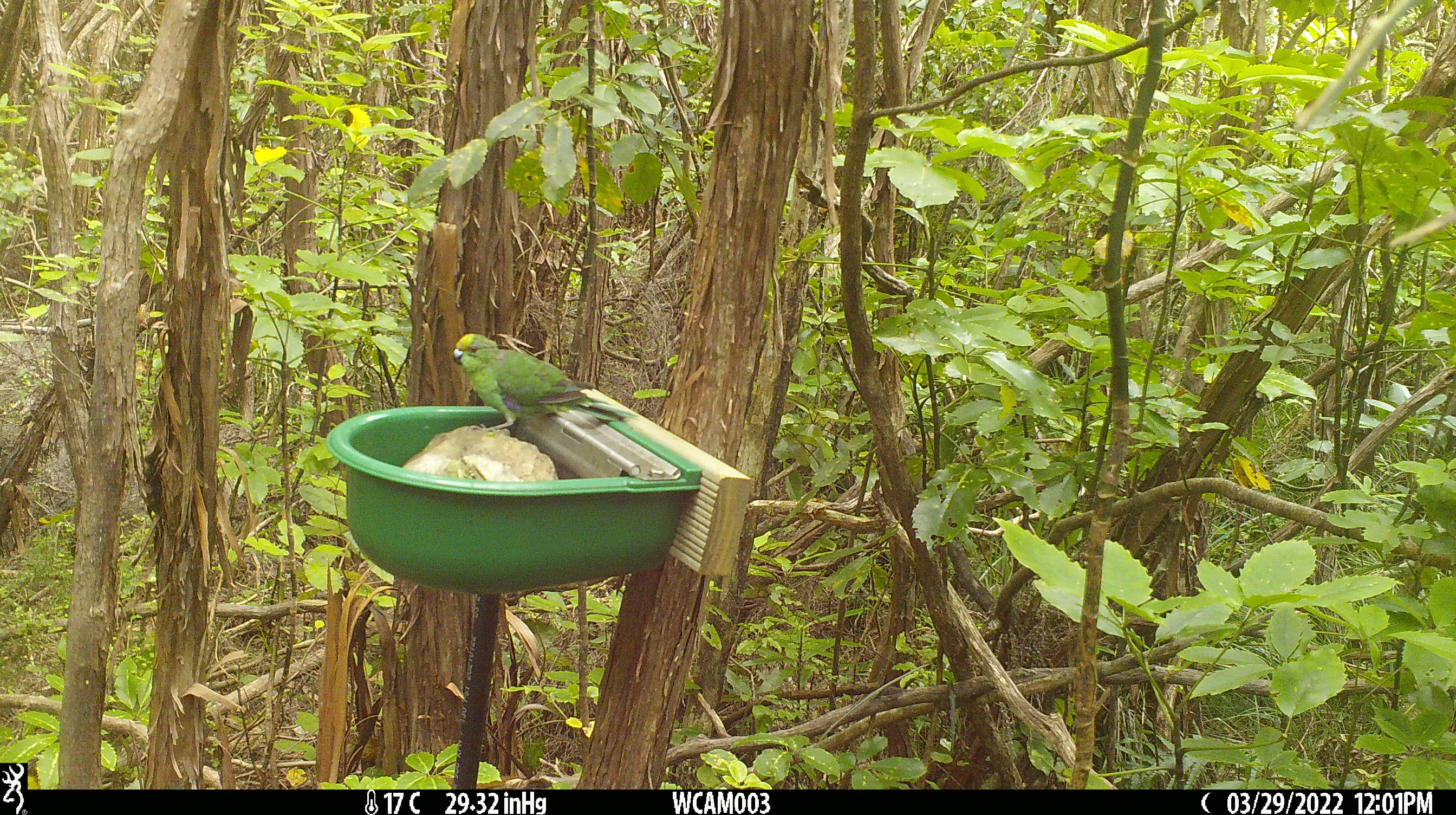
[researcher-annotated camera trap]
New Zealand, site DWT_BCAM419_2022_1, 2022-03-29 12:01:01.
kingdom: Animalia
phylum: Chordata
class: Aves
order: Psittaciformes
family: Psittaculidae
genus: Cyanoramphus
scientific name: Cyanoramphus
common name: parakeet